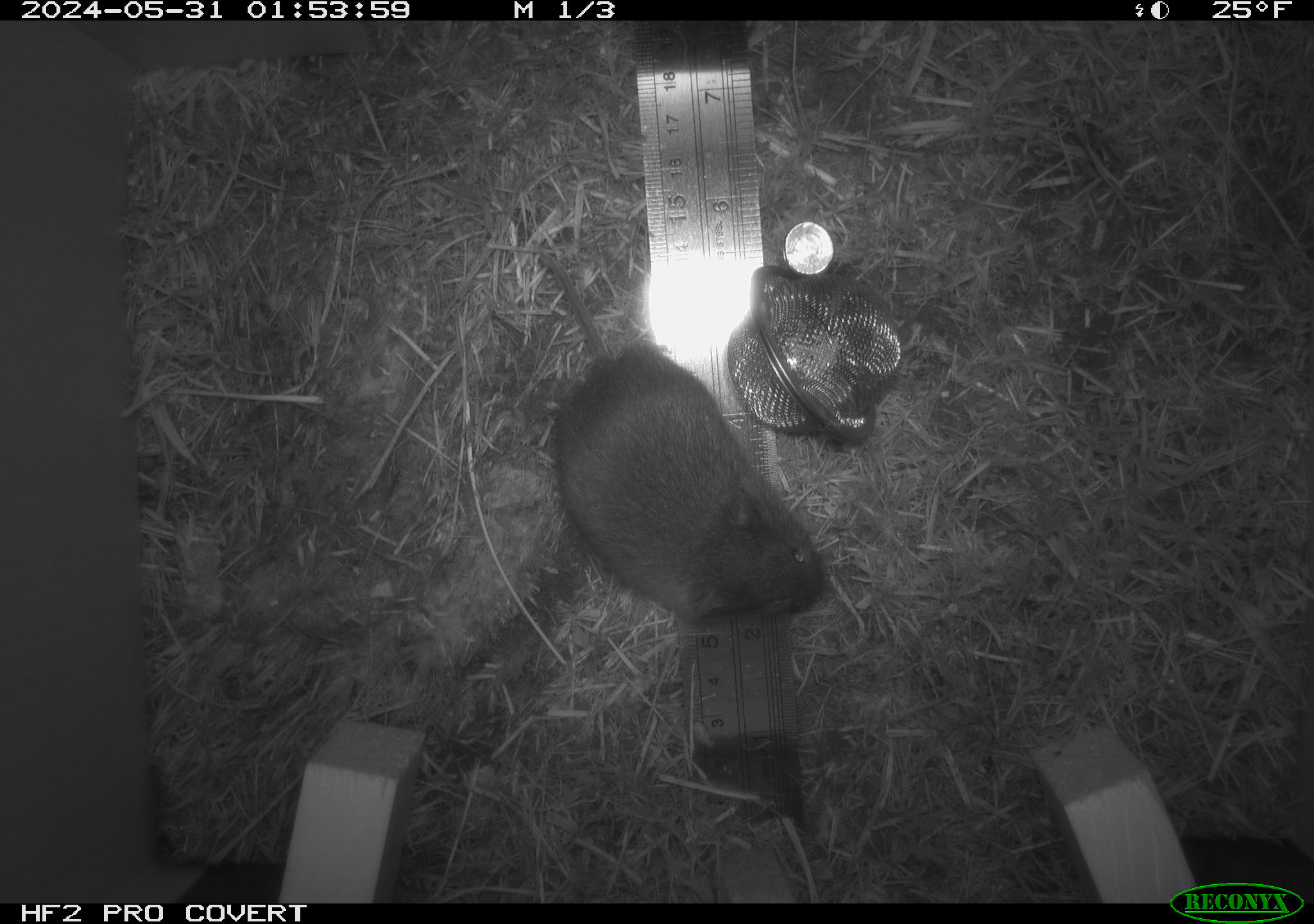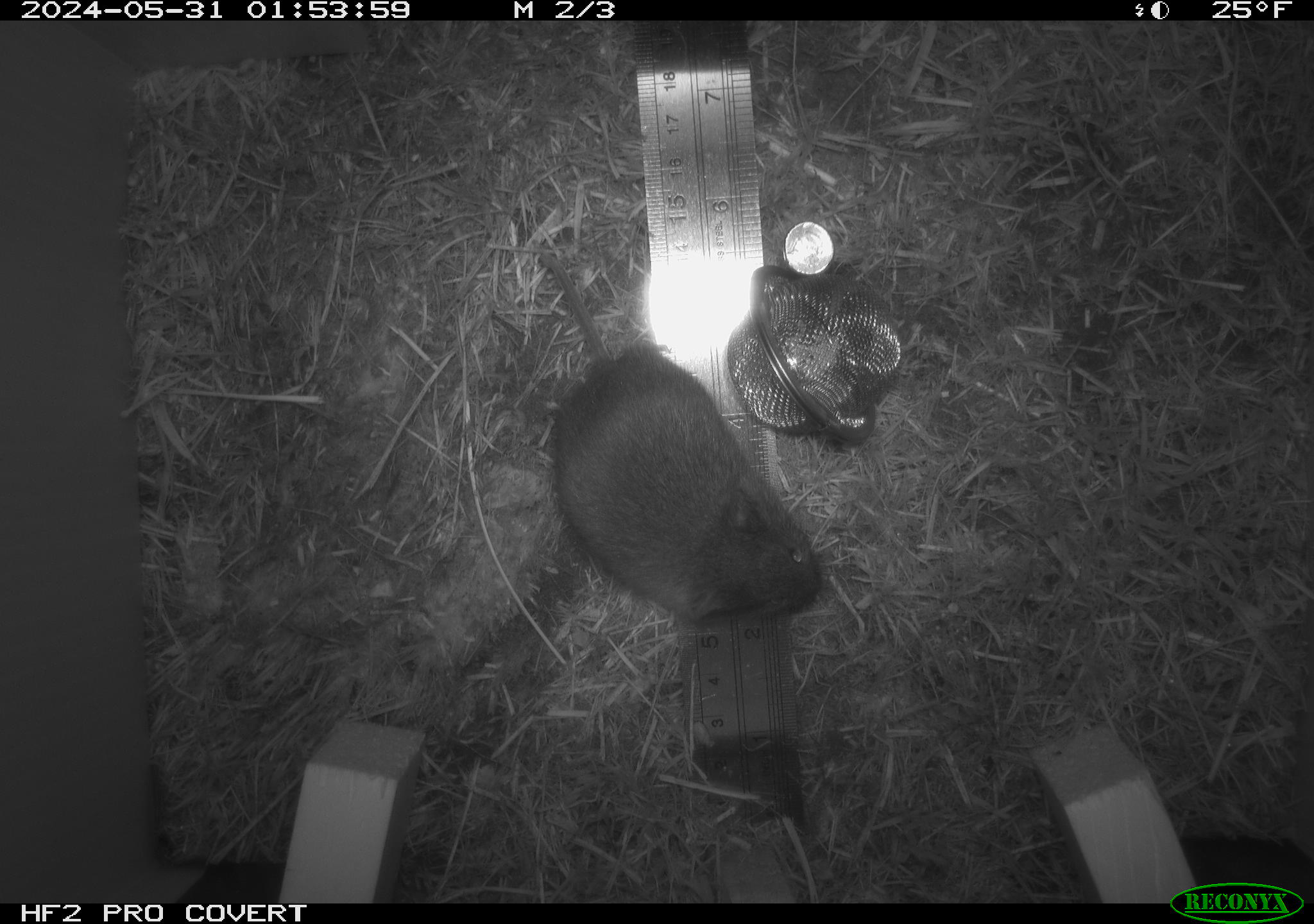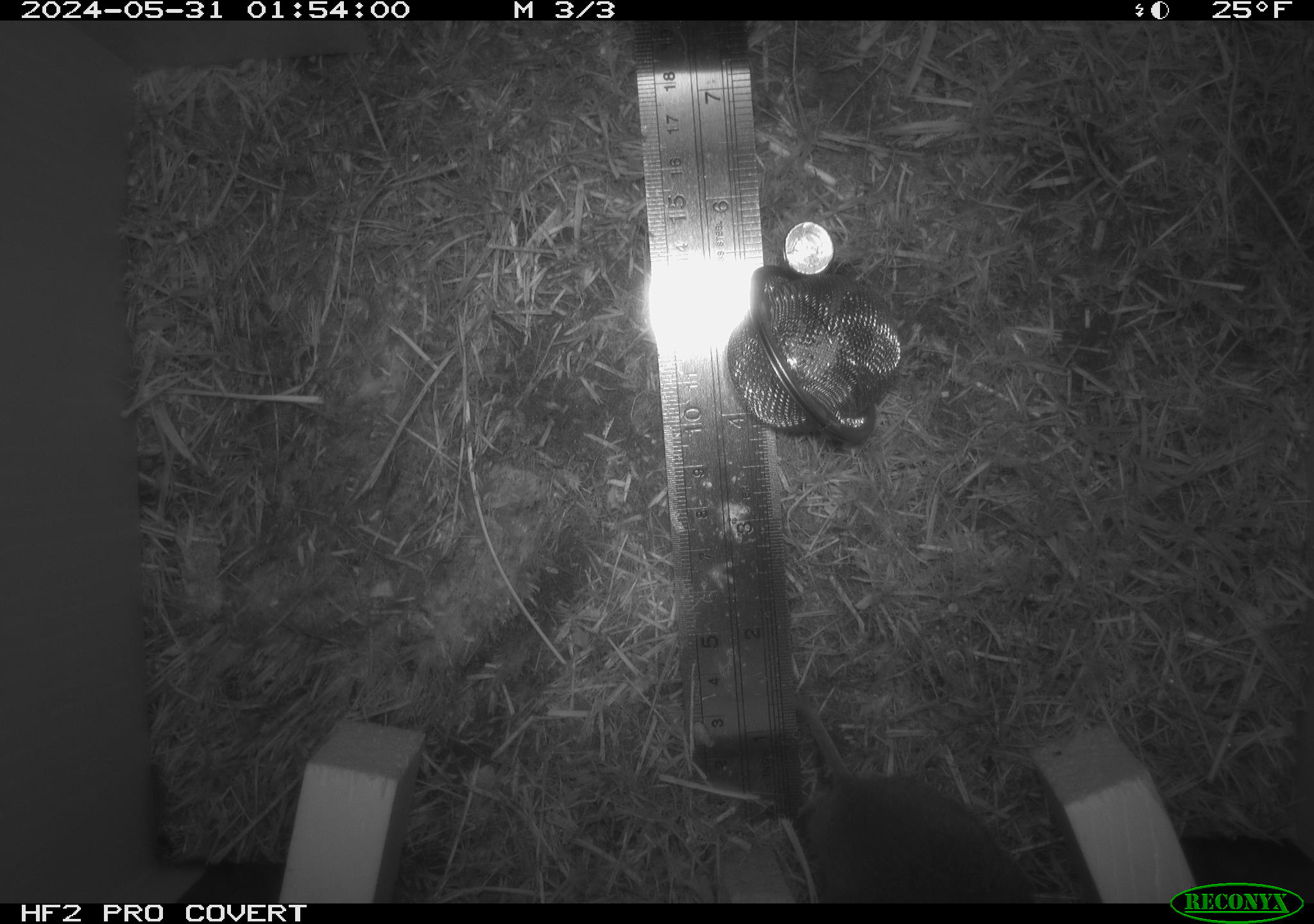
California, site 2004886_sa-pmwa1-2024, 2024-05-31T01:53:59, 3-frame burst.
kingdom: Animalia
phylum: Chordata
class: Mammalia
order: Rodentia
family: Cricetidae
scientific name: Arvicolinae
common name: voles, lemmings, and muskrats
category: arvicolinae subfamily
Arvicolinae subfamily (voles, lemmings, and muskrats) (Arvicolinae).